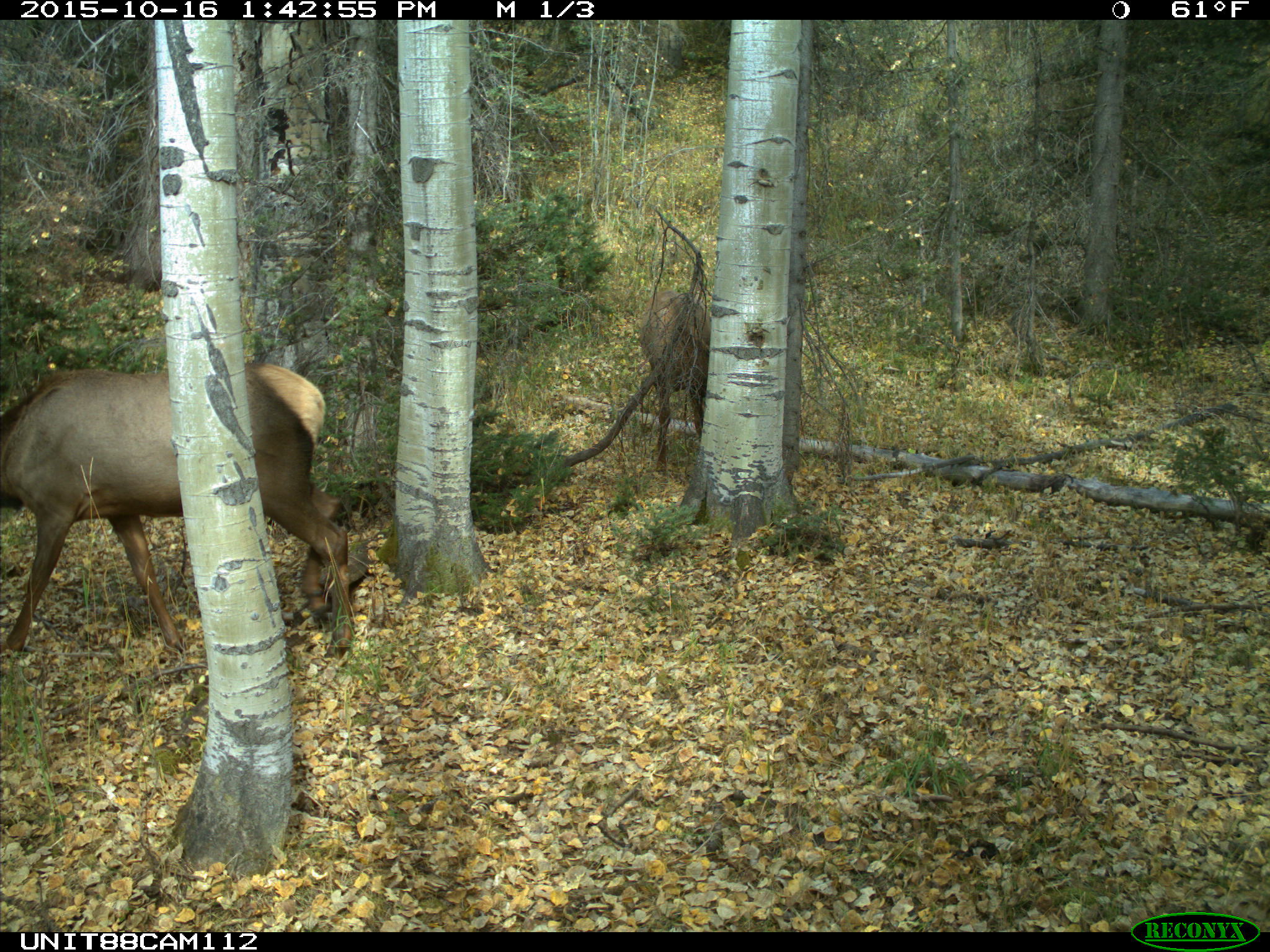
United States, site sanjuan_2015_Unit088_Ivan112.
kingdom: Animalia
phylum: Chordata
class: Mammalia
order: Artiodactyla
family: Cervidae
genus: Cervus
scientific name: Cervus elaphus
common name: red deer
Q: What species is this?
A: Cervus elaphus (red deer).